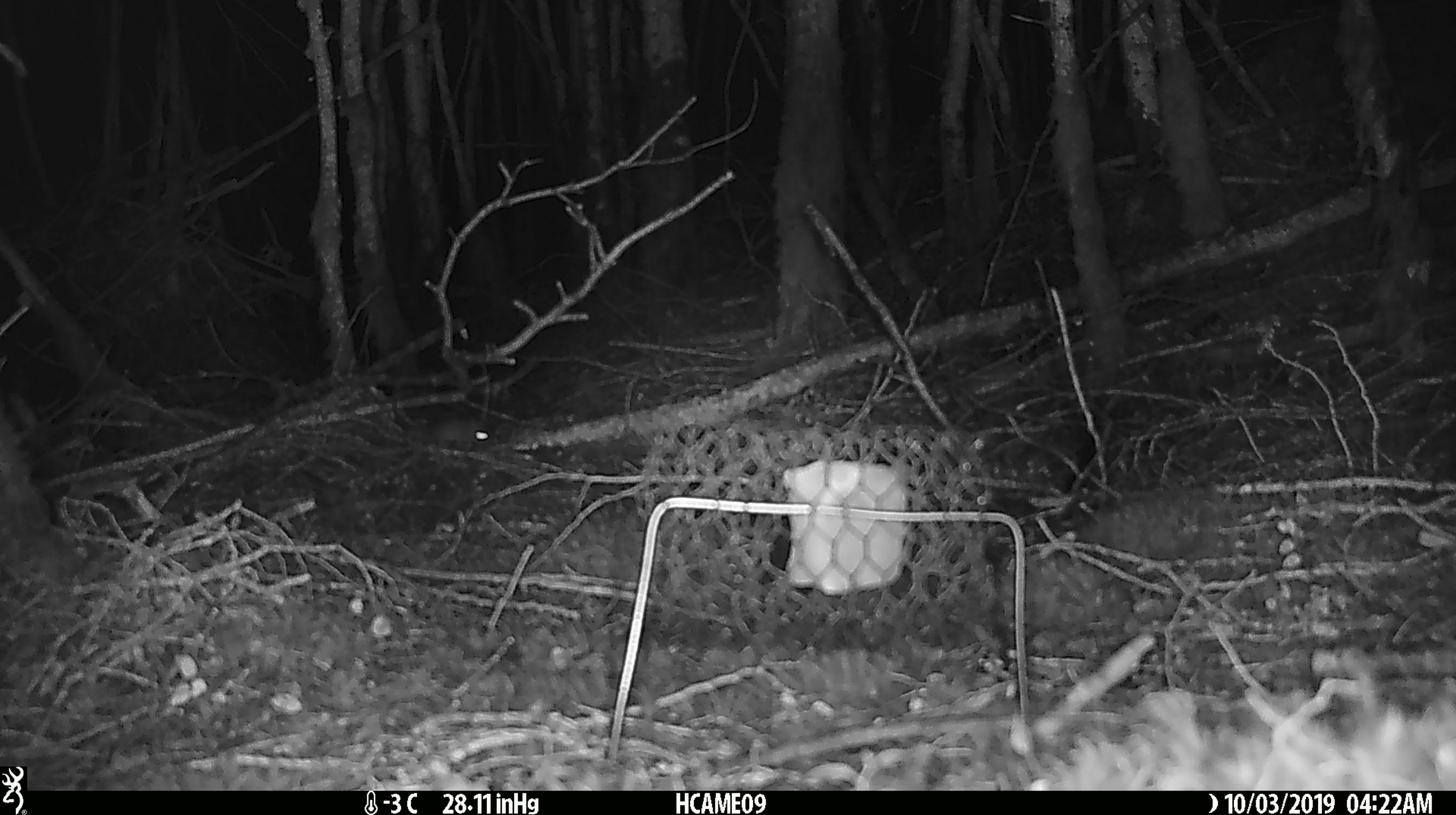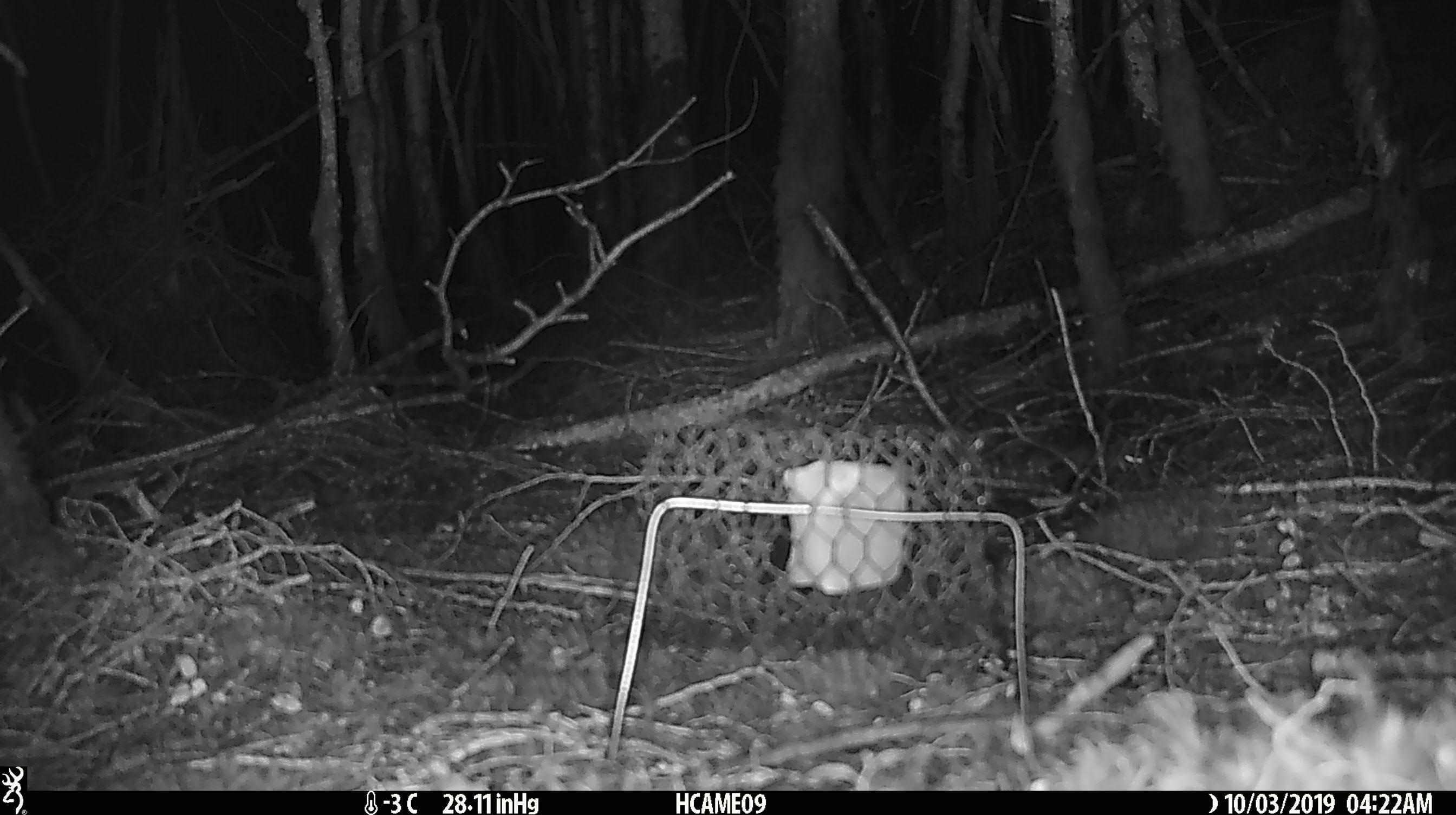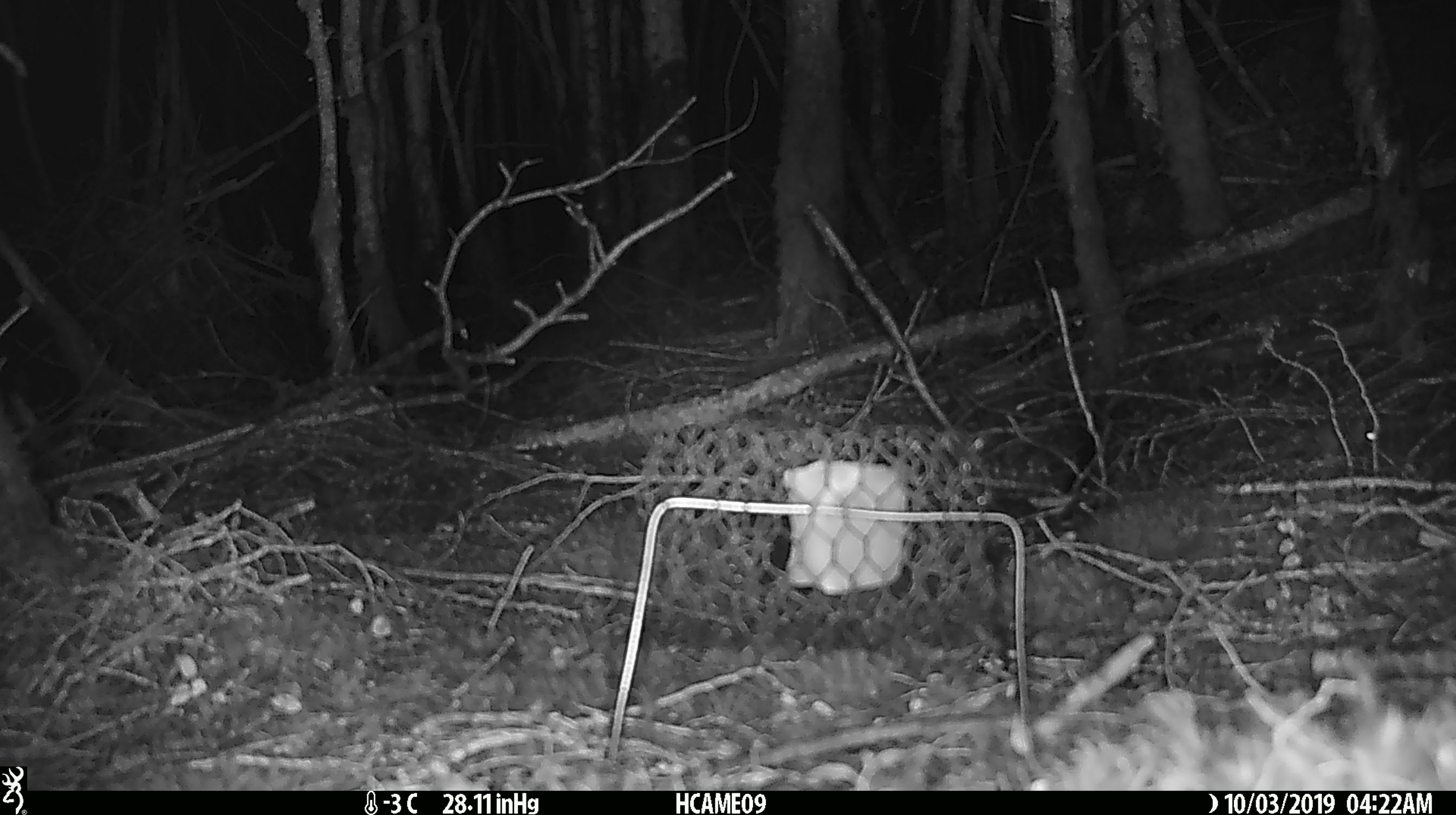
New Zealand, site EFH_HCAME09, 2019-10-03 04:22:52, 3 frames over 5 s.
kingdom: Animalia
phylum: Chordata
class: Mammalia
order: Rodentia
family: Muridae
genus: Mus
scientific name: Mus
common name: mouse